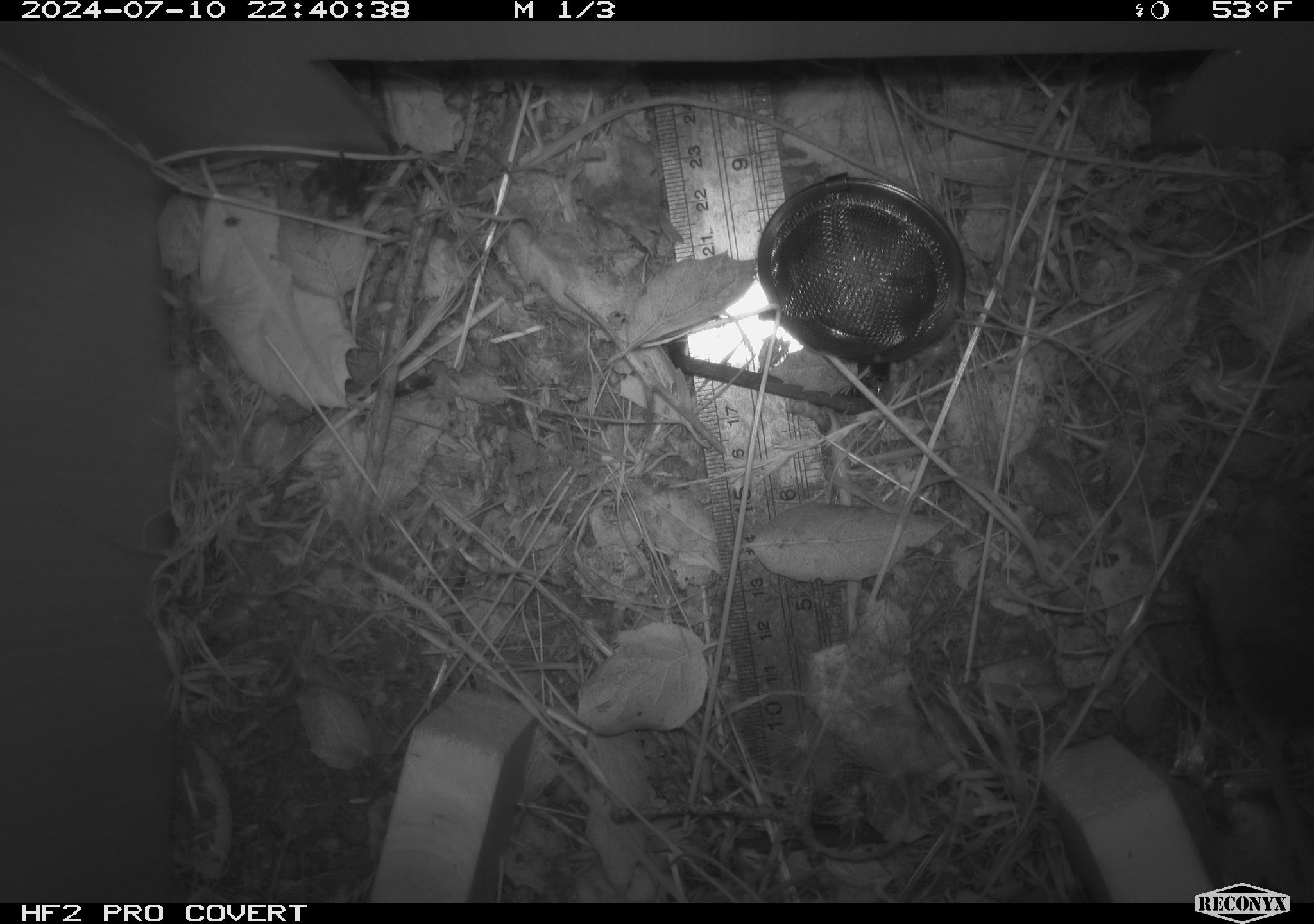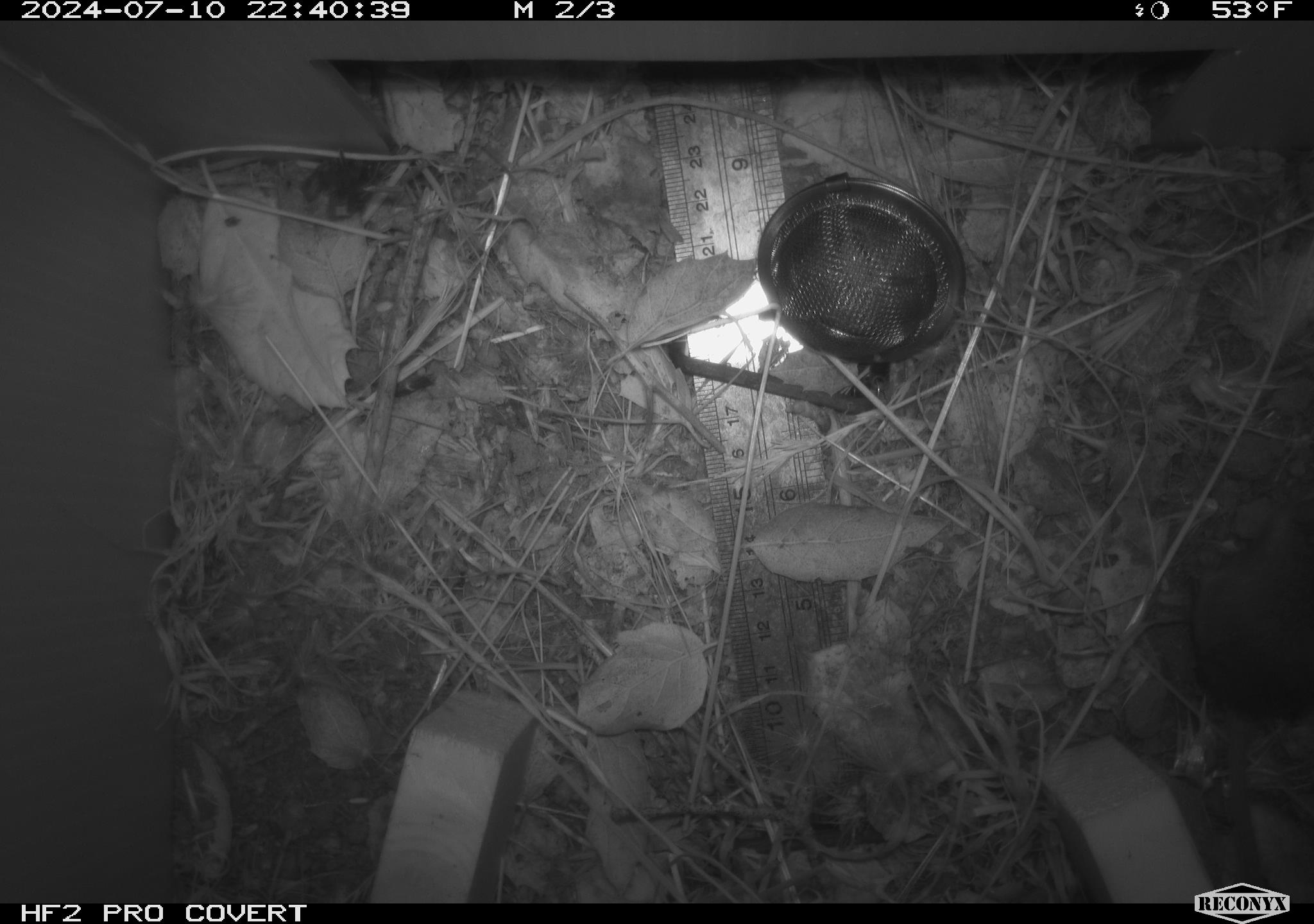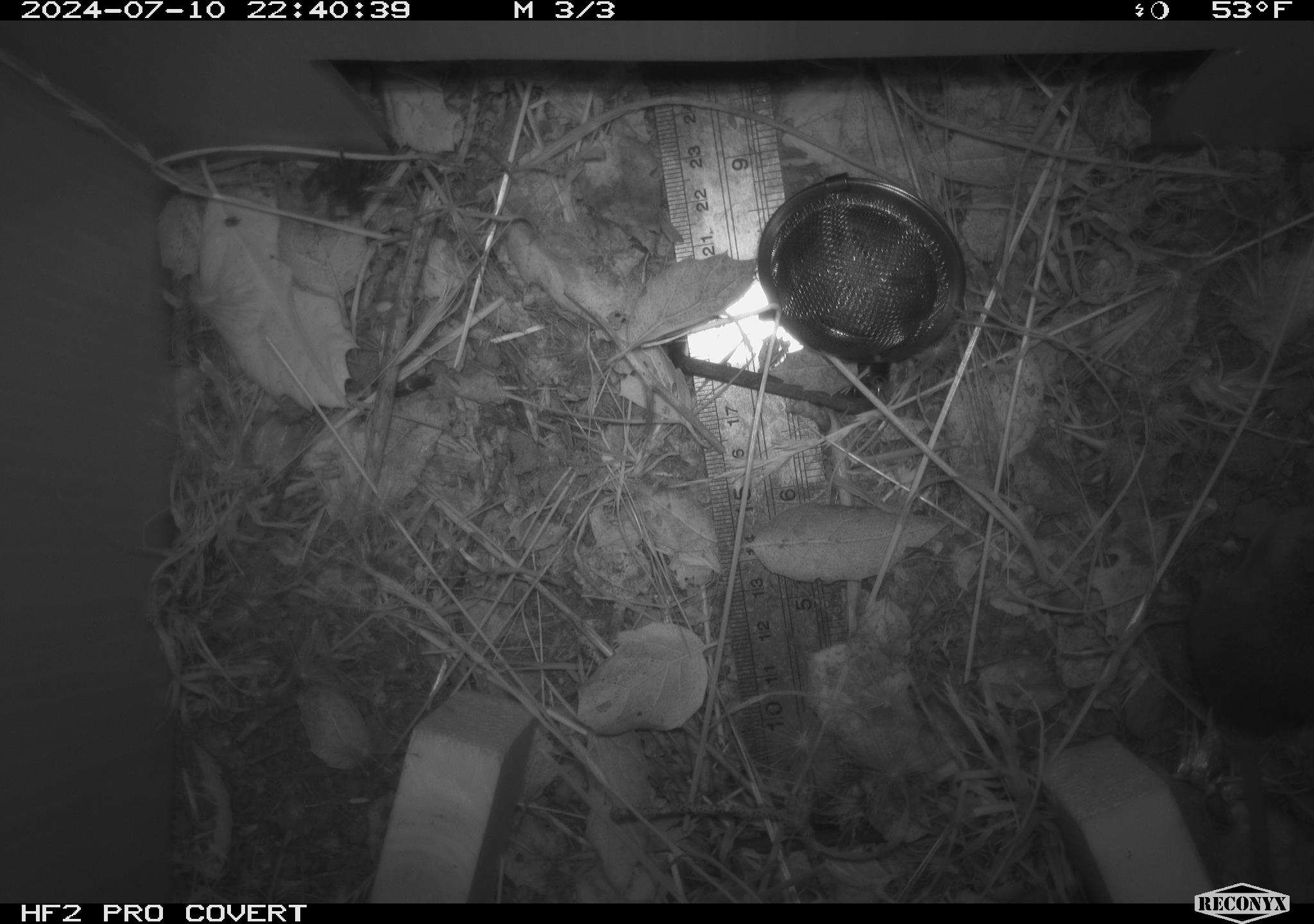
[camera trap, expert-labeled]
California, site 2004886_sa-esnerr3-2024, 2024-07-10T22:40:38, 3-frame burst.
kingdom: Animalia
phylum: Chordata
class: Mammalia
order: Rodentia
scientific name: Rodentia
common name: rodent